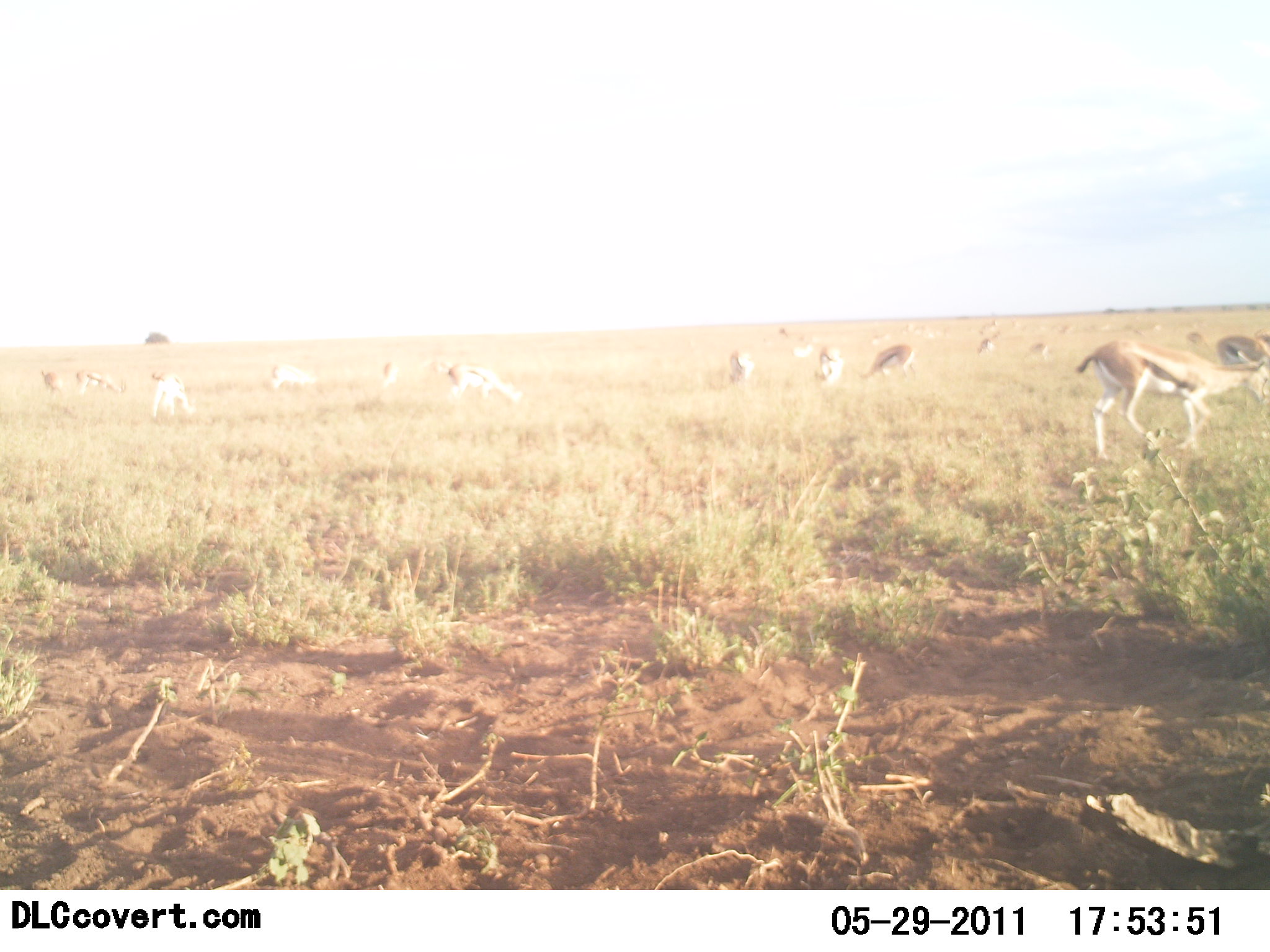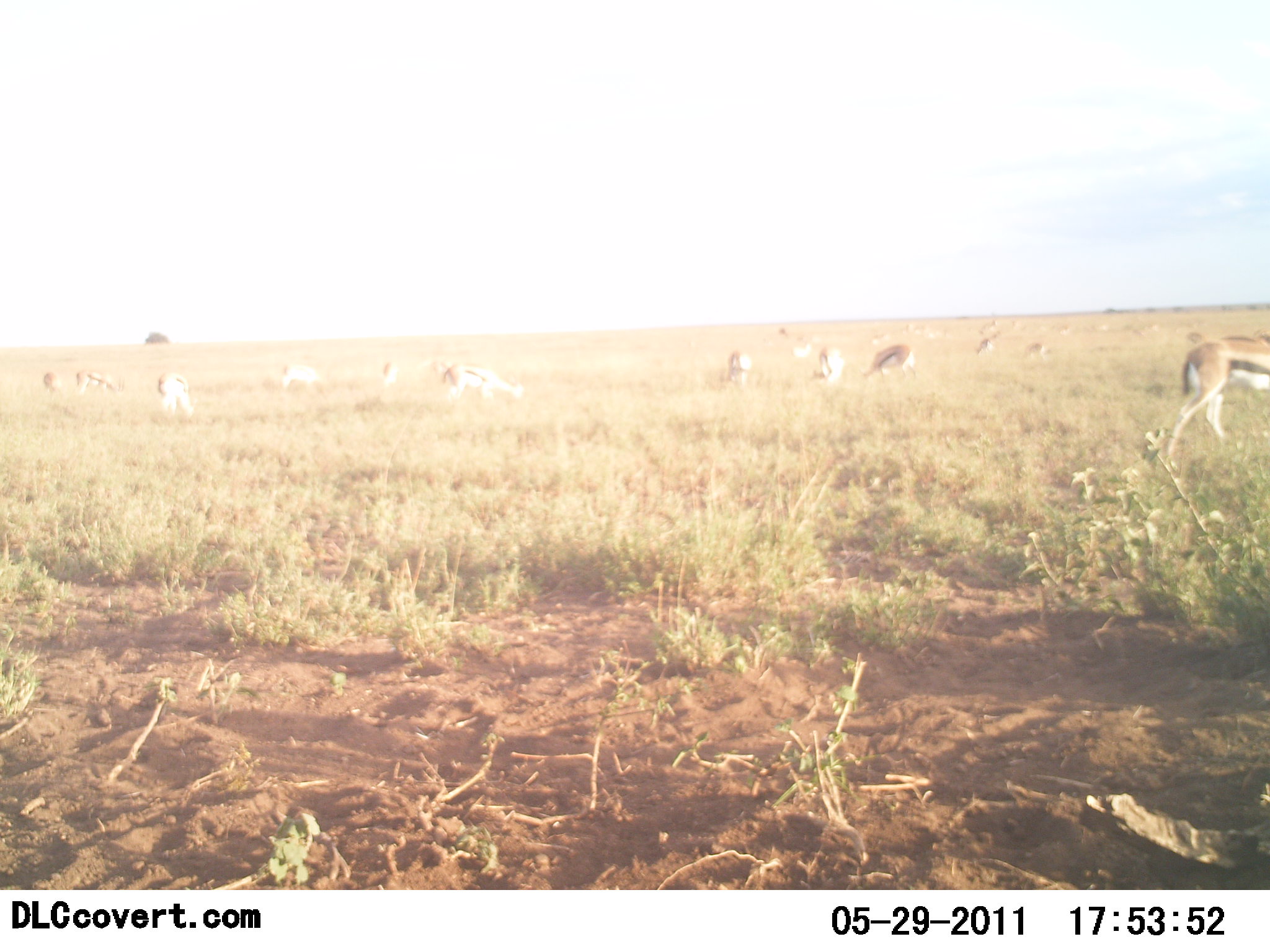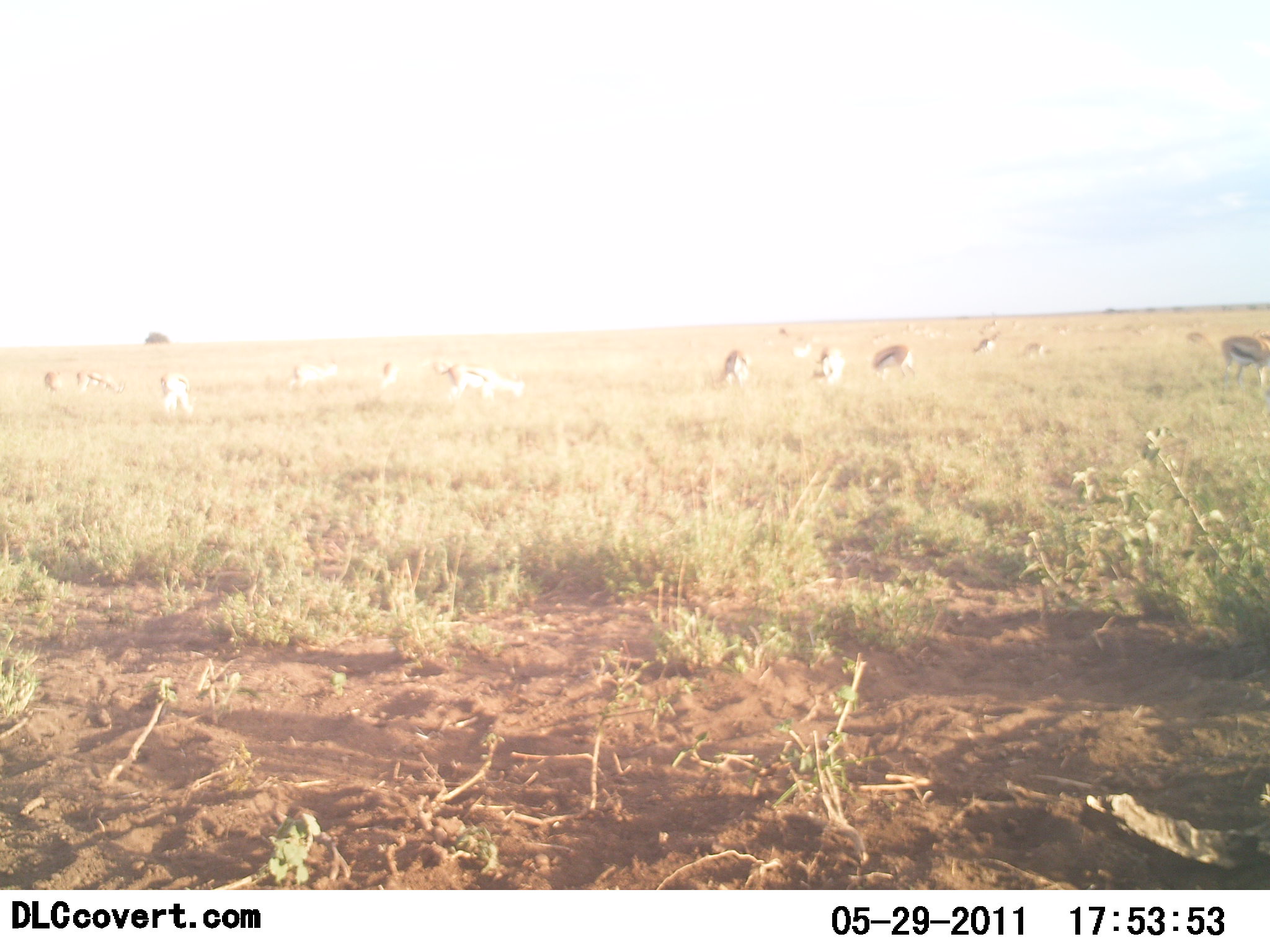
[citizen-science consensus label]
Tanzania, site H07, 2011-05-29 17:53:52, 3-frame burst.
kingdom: Animalia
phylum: Chordata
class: Mammalia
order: Artiodactyla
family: Bovidae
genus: Eudorcas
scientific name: Eudorcas thomsonii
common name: thomson's gazelle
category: gazellethomsons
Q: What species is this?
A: Gazellethomsons (thomson's gazelle) (Eudorcas thomsonii).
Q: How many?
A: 11-50.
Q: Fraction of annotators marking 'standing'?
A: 23%.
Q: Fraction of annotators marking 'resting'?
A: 8%.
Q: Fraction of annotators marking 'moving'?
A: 38%.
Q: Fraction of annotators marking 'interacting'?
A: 0%.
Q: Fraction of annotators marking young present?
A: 0%.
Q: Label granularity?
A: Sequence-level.